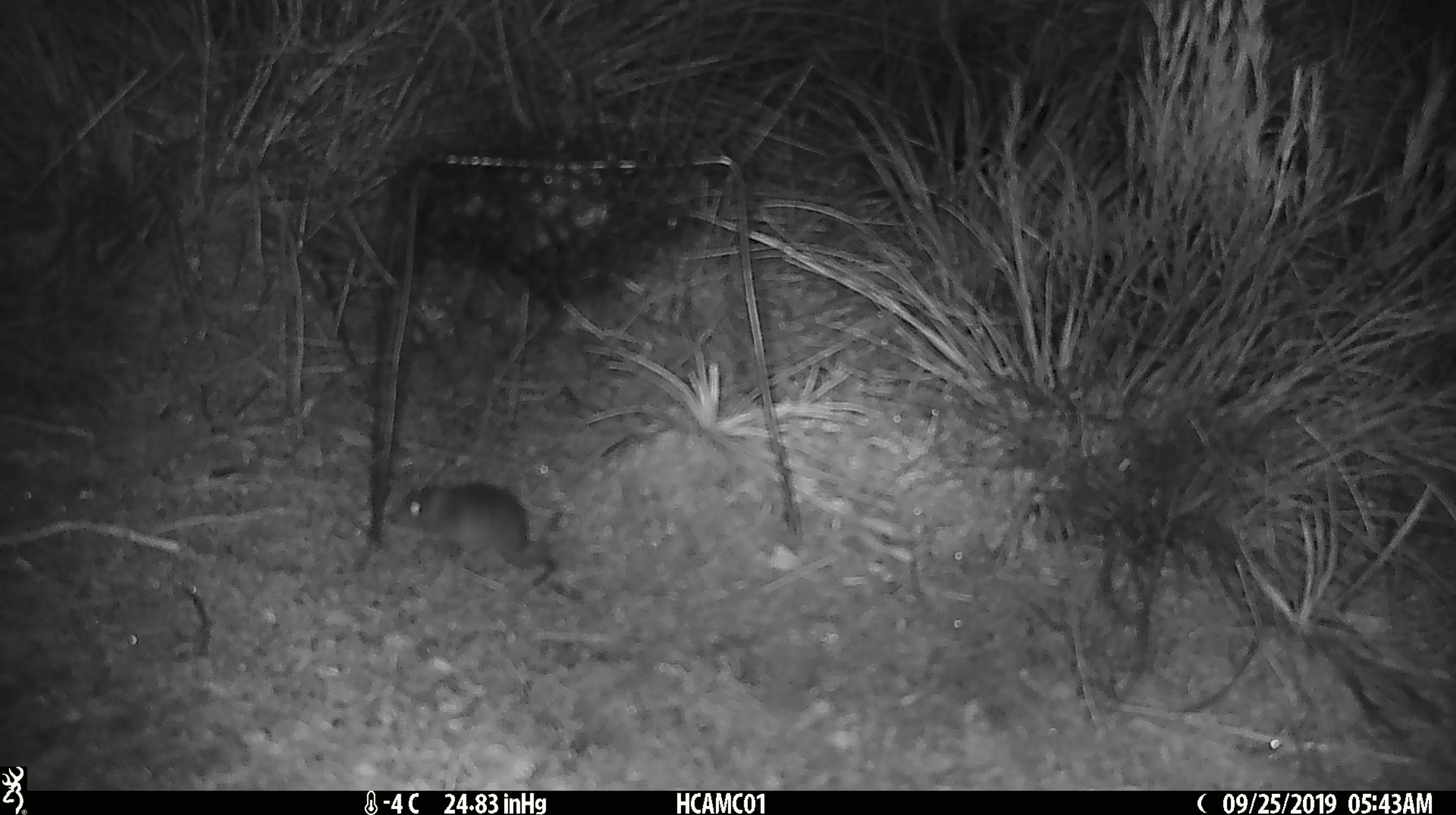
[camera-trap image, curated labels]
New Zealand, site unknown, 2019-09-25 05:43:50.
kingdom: Animalia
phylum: Chordata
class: Mammalia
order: Rodentia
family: Muridae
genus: Mus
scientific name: Mus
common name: mouse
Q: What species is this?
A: Mouse (Mus).